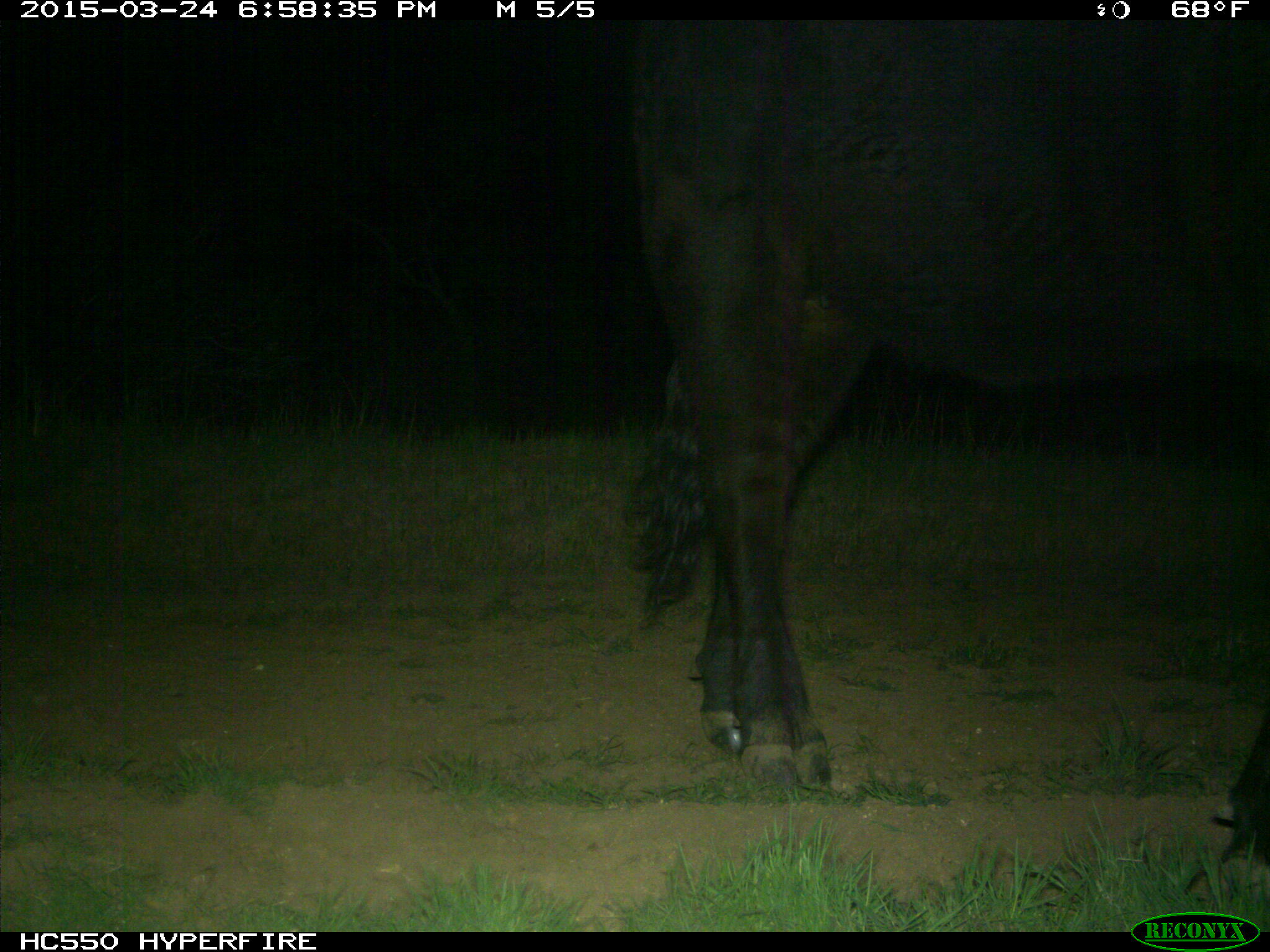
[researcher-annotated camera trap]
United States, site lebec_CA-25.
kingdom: Animalia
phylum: Chordata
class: Mammalia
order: Artiodactyla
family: Bovidae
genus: Bos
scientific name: Bos taurus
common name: domestic cow